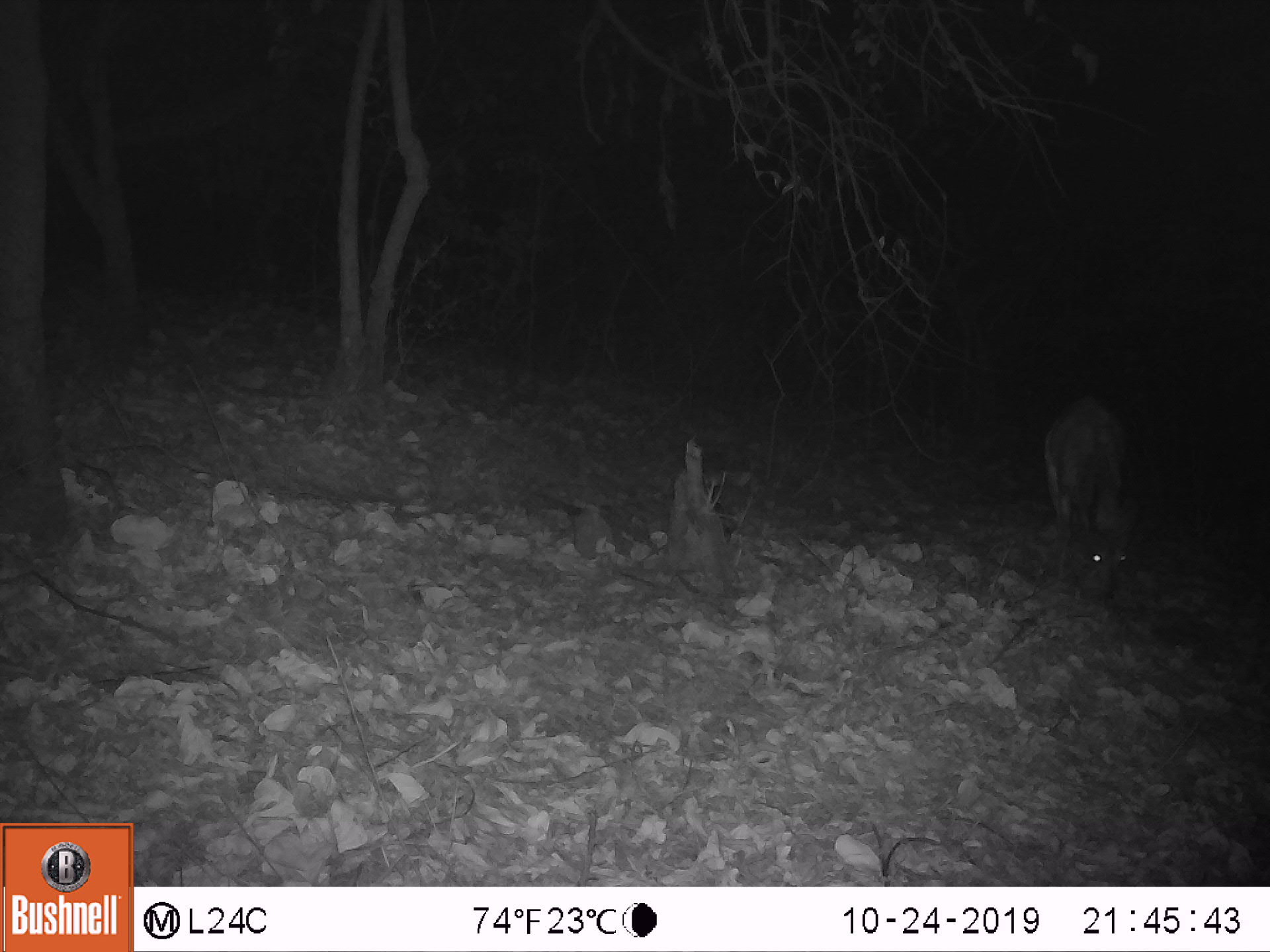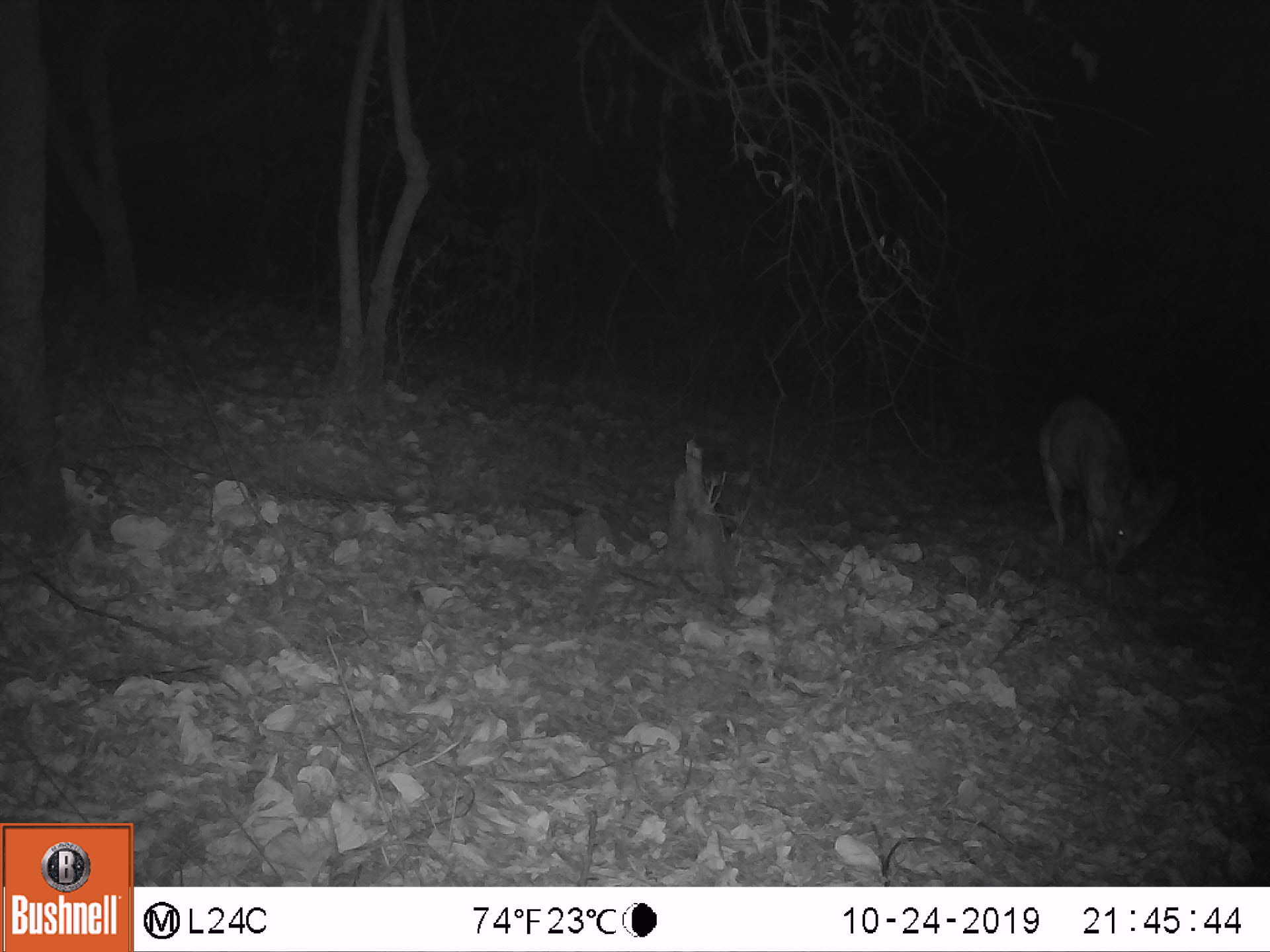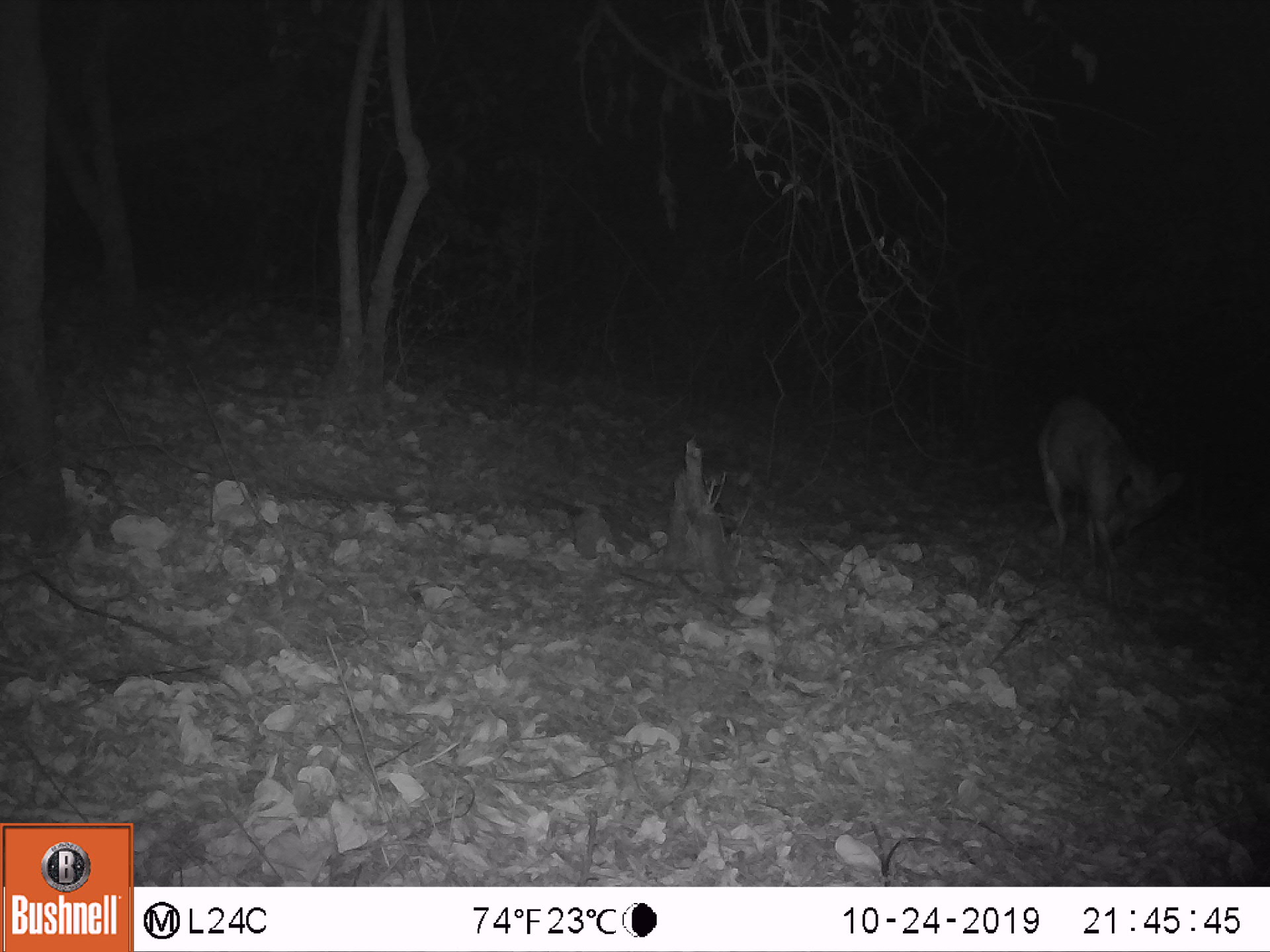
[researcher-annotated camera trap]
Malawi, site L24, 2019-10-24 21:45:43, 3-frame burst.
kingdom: Animalia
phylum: Chordata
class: Mammalia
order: Artiodactyla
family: Bovidae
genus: Tragelaphus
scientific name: Tragelaphus sylvaticus sylvaticus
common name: cape bushbuck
Cape bushbuck (Tragelaphus sylvaticus sylvaticus), count 1.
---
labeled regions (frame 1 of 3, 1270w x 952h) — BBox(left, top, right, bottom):
cape bushbuck: BBox(1035, 378, 1148, 625)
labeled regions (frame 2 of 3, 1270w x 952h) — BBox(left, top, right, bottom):
cape bushbuck: BBox(1031, 385, 1167, 573)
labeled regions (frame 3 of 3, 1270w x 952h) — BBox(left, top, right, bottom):
cape bushbuck: BBox(1022, 391, 1189, 577)